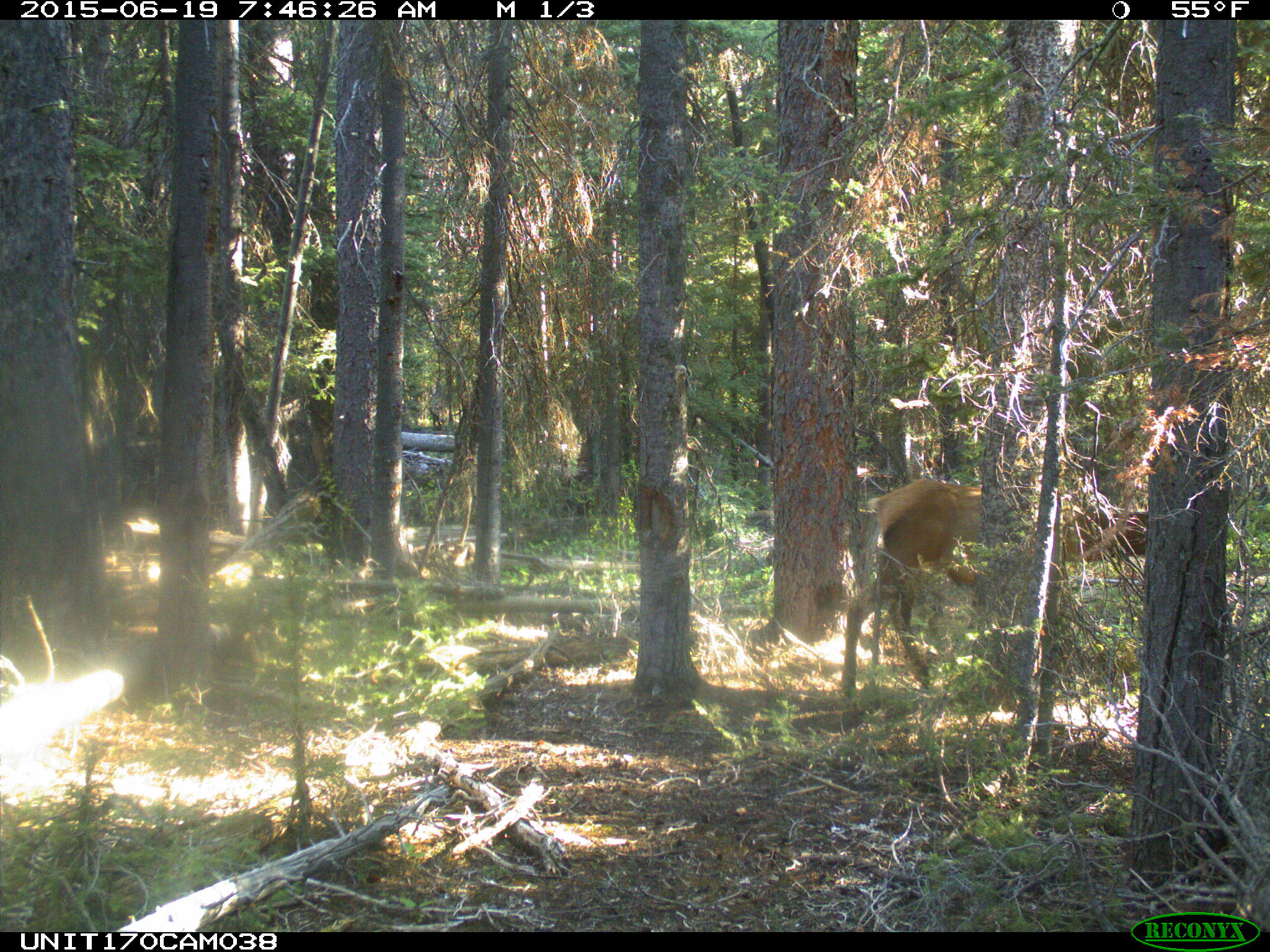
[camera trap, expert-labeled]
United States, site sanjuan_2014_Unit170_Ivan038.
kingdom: Animalia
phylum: Chordata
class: Mammalia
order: Artiodactyla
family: Cervidae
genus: Cervus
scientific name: Cervus elaphus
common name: red deer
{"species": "Cervus elaphus (red deer)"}